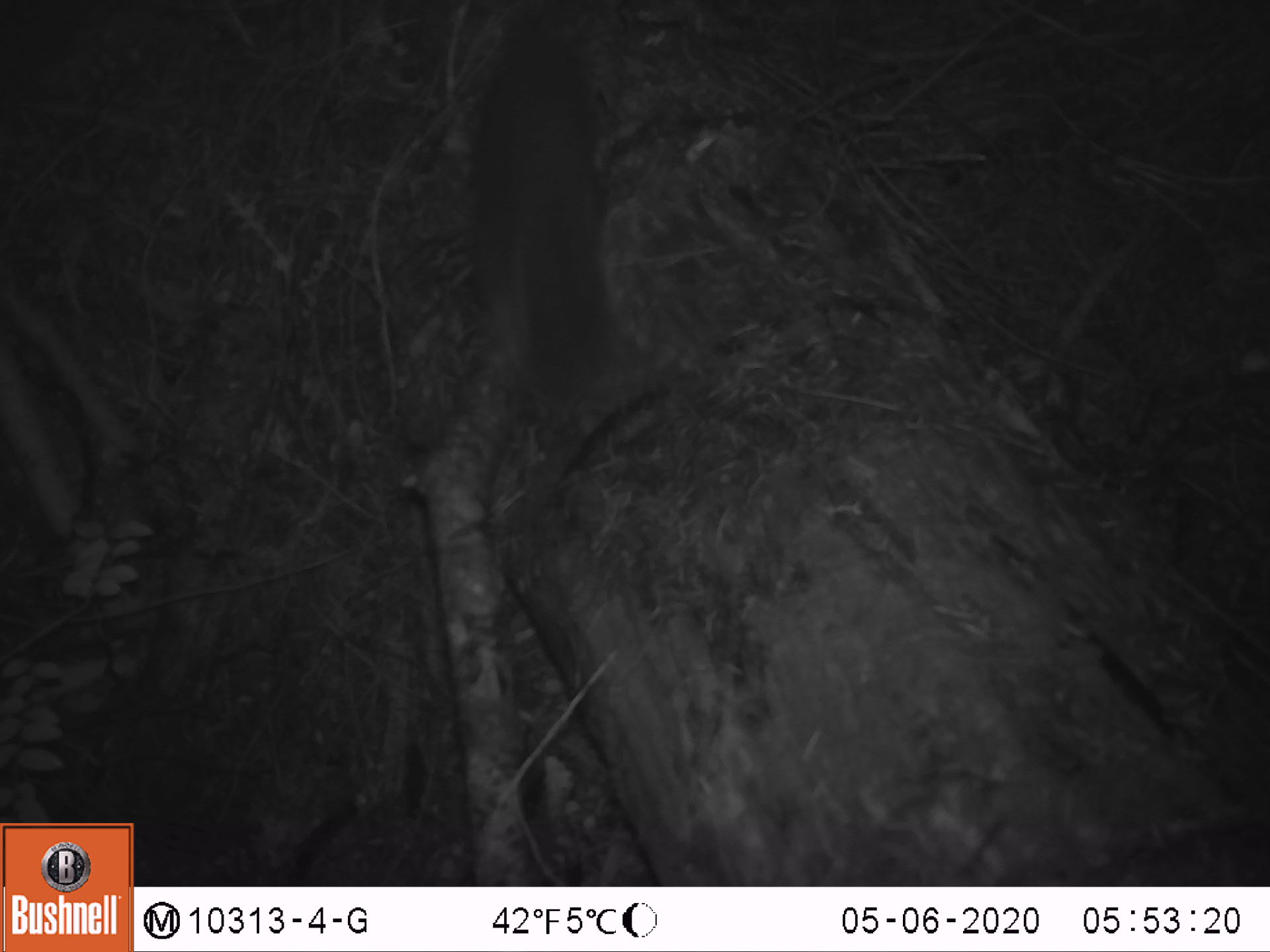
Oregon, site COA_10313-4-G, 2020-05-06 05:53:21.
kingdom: Animalia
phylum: Chordata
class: Mammalia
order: Rodentia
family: Sciuridae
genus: Tamiasciurus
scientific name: Tamiasciurus douglasii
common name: douglas squirrel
Douglas squirrel (Tamiasciurus douglasii).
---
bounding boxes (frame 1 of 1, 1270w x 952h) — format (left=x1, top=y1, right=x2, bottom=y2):
douglas squirrel: (left=462, top=12, right=610, bottom=389)